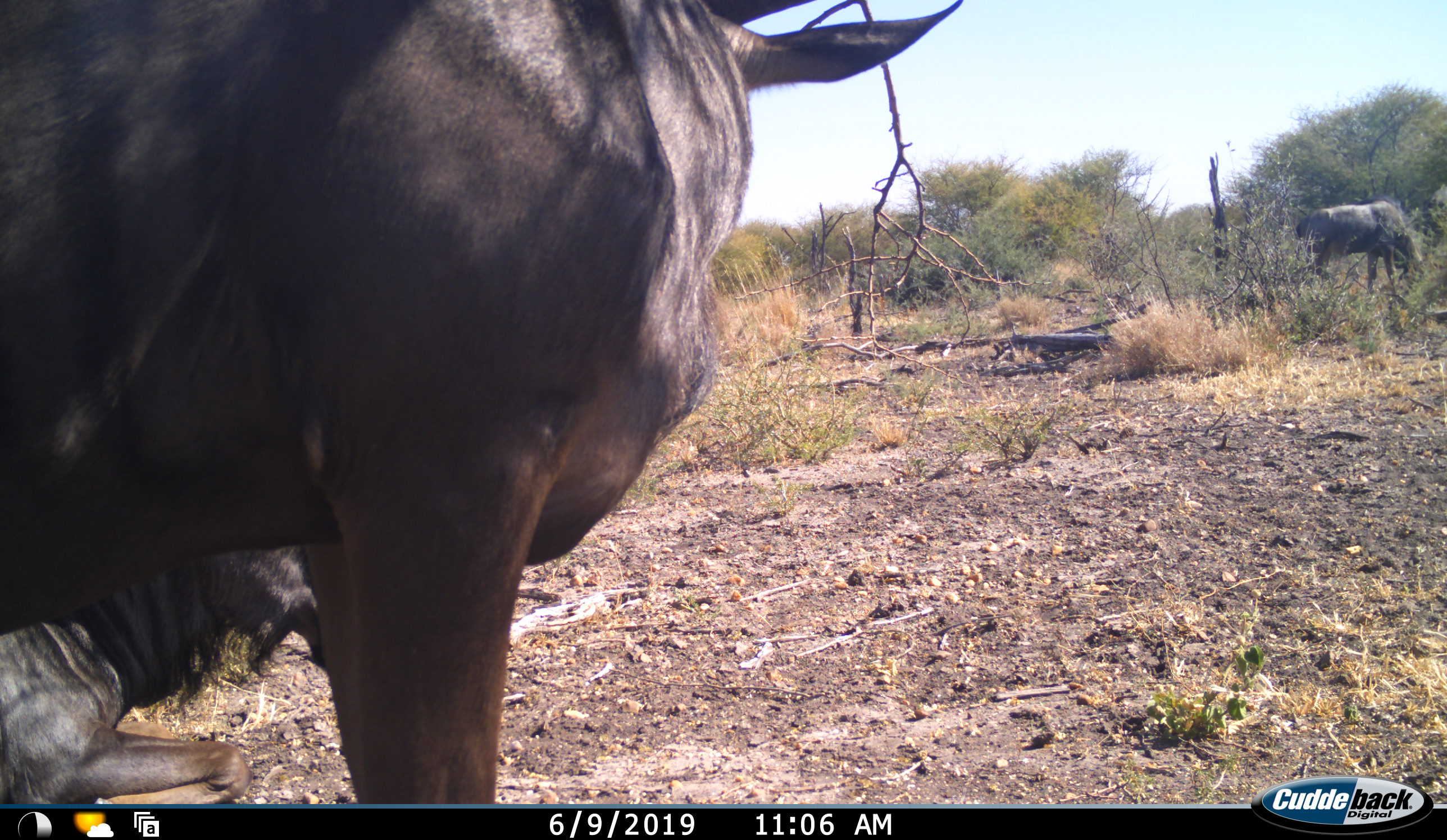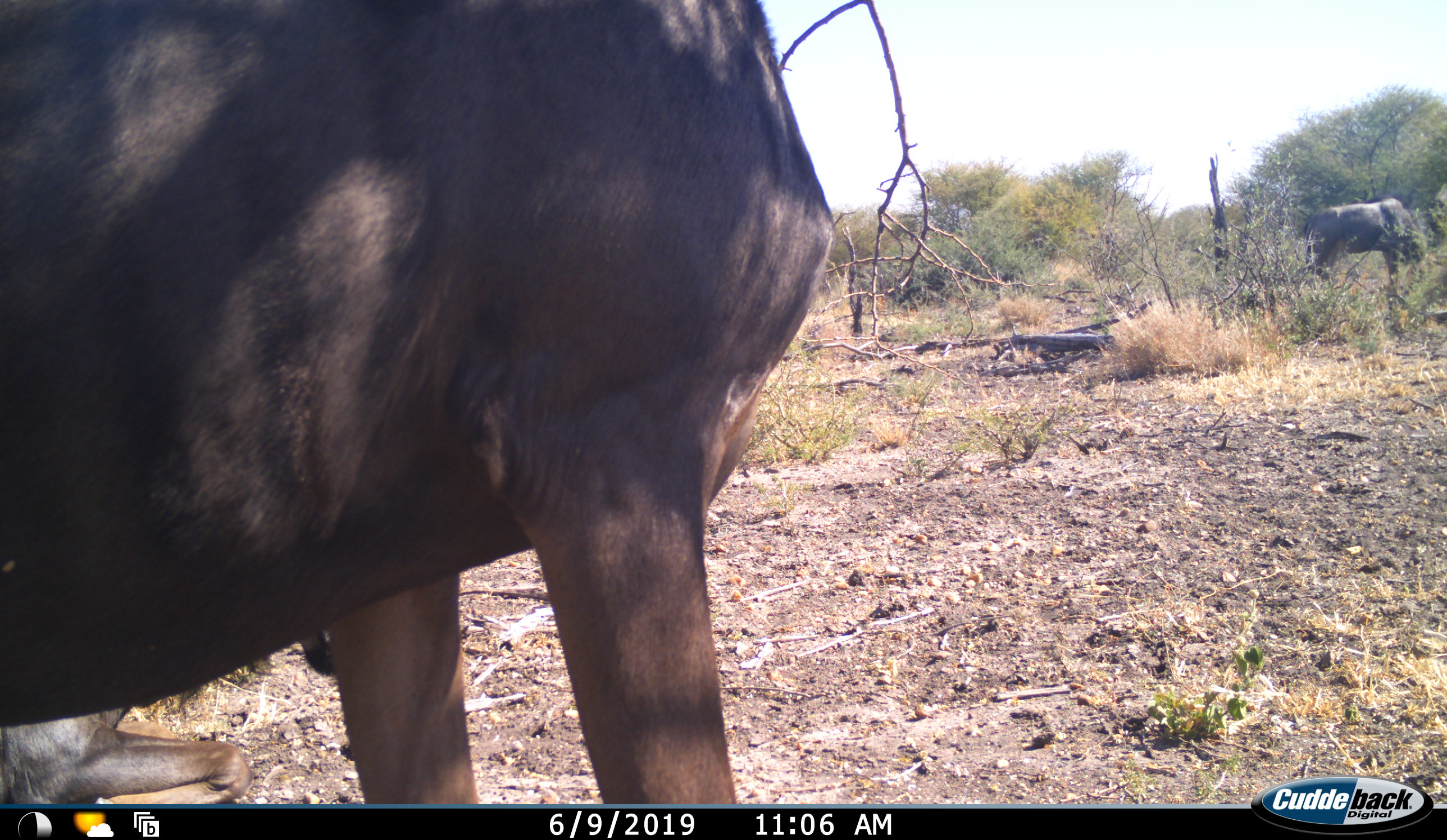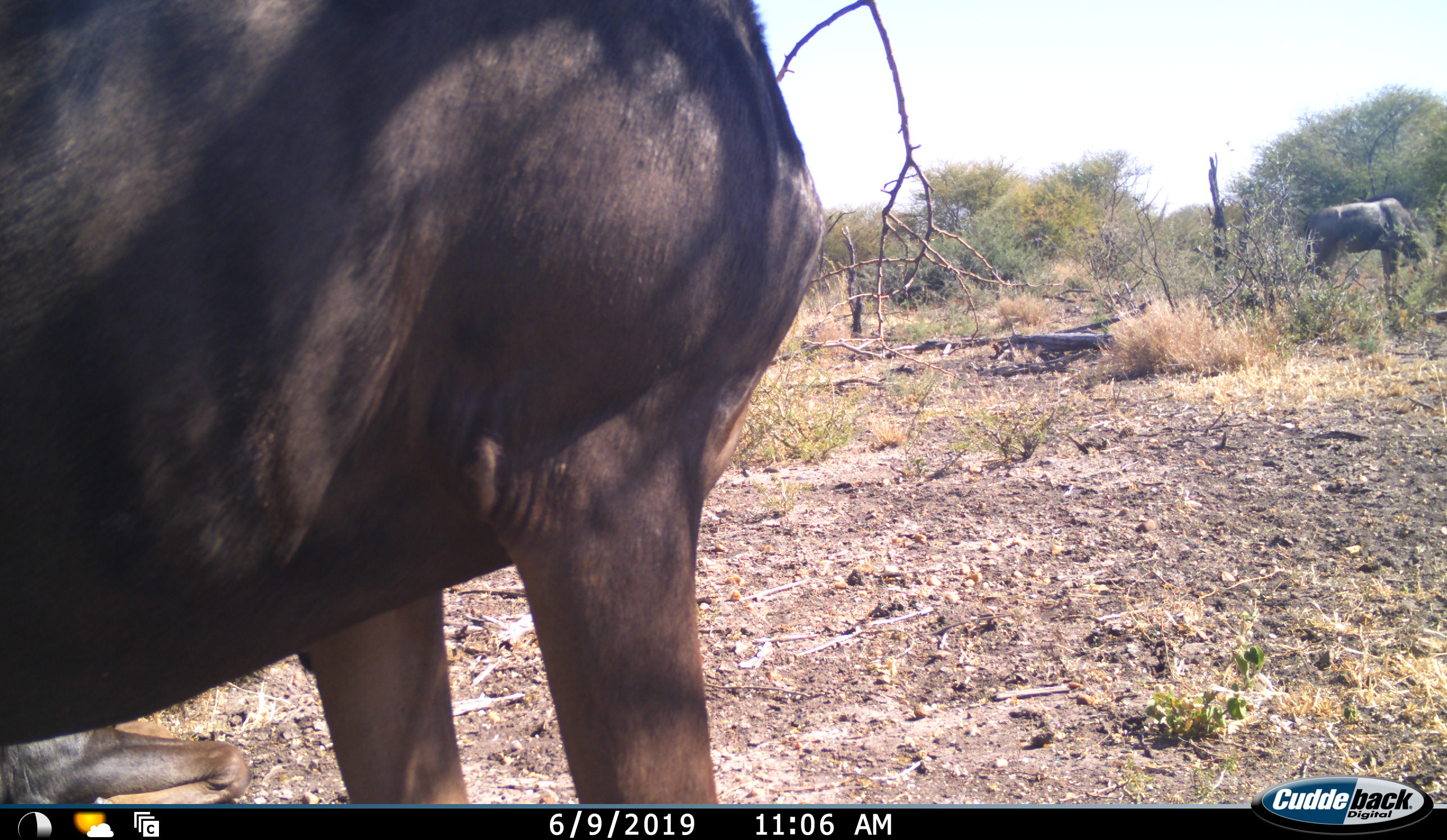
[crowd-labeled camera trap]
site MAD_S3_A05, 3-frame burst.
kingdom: Animalia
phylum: Chordata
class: Mammalia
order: Artiodactyla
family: Bovidae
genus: Connochaetes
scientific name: Connochaetes taurinus taurinus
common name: blue wildebeest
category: wildebeestblue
Wildebeestblue (blue wildebeest) (Connochaetes taurinus taurinus), count 3. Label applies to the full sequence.